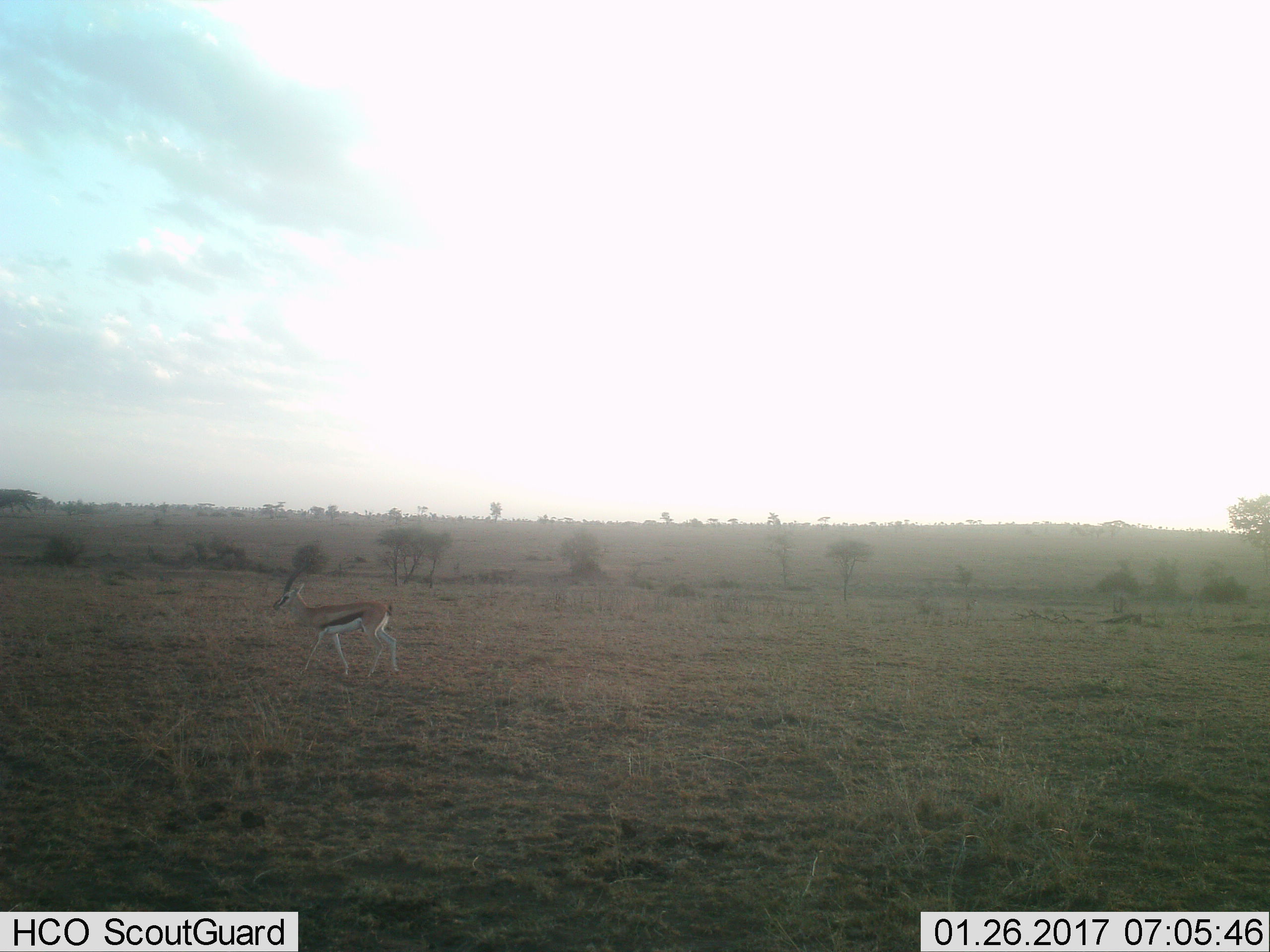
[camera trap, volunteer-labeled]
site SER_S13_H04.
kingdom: Animalia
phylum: Chordata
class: Mammalia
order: Artiodactyla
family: Bovidae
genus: Eudorcas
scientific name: Eudorcas thomsonii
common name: thomson's gazelle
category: gazellethomsons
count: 1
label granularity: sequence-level